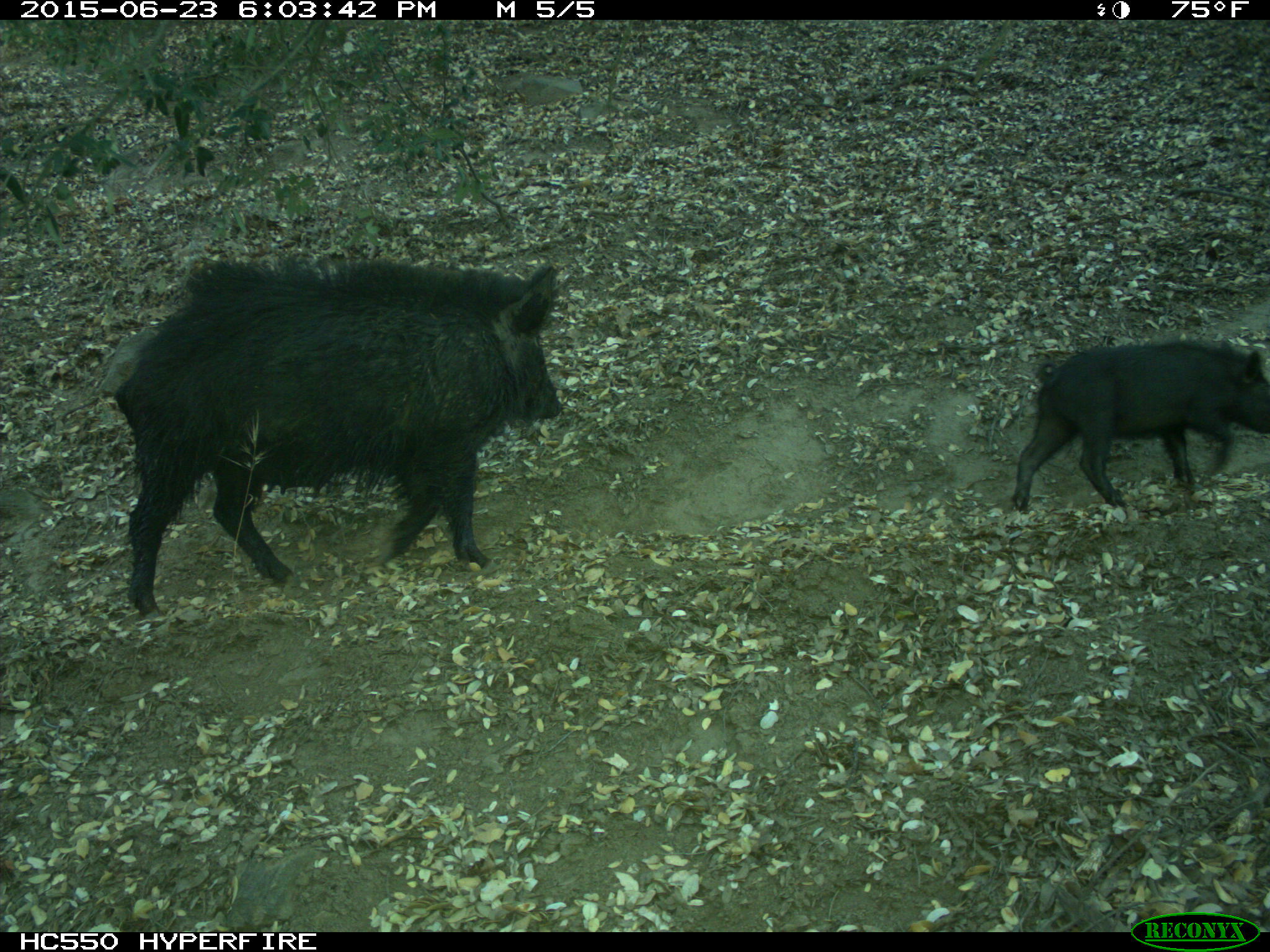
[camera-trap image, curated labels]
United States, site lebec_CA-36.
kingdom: Animalia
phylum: Chordata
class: Mammalia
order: Artiodactyla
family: Suidae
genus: Sus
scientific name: Sus scrofa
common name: wild boar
Sus scrofa (wild boar).